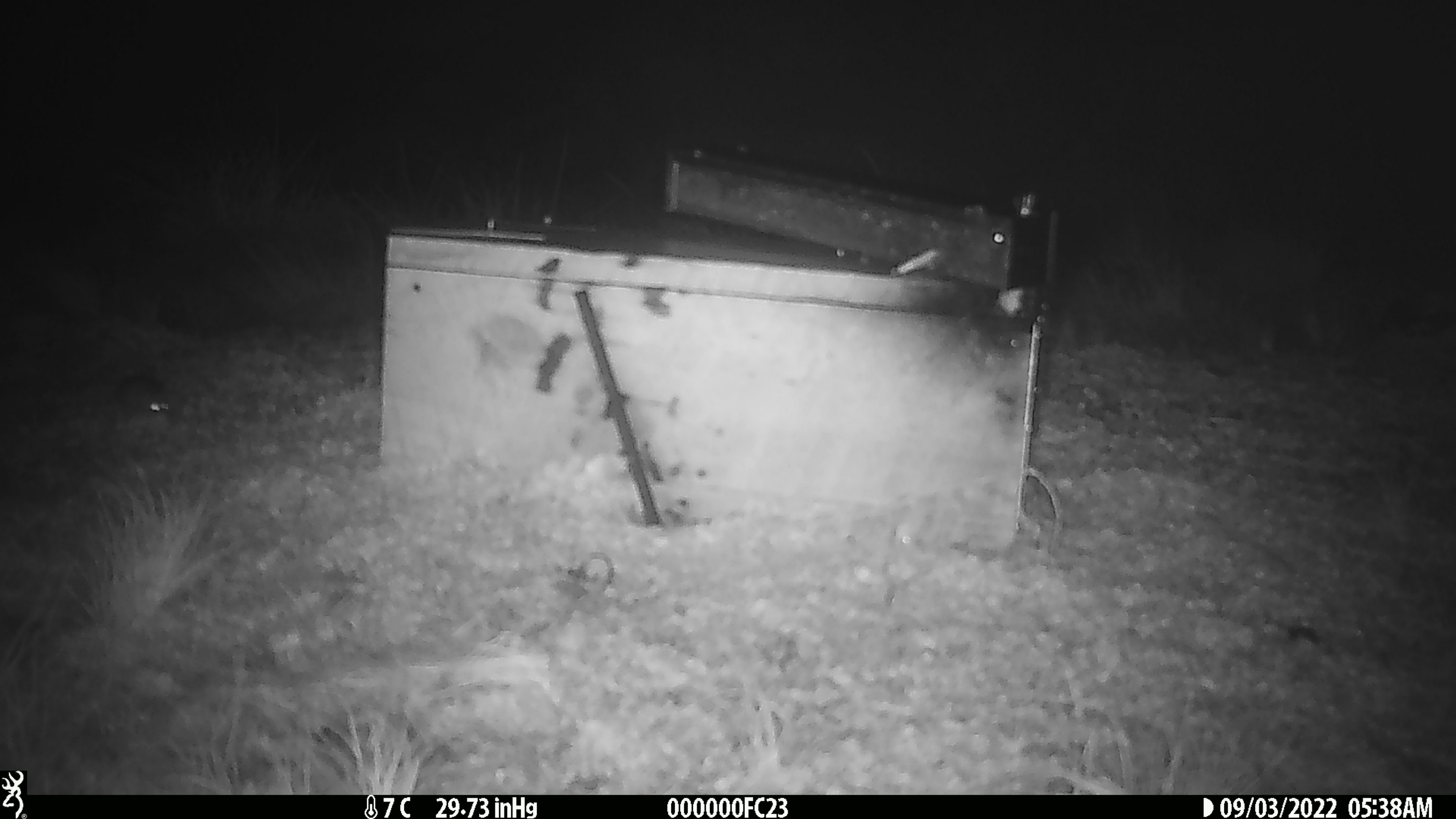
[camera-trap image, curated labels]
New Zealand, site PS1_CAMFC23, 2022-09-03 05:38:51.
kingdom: Animalia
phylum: Chordata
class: Mammalia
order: Rodentia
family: Muridae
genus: Mus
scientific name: Mus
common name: mouse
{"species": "mouse (Mus)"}